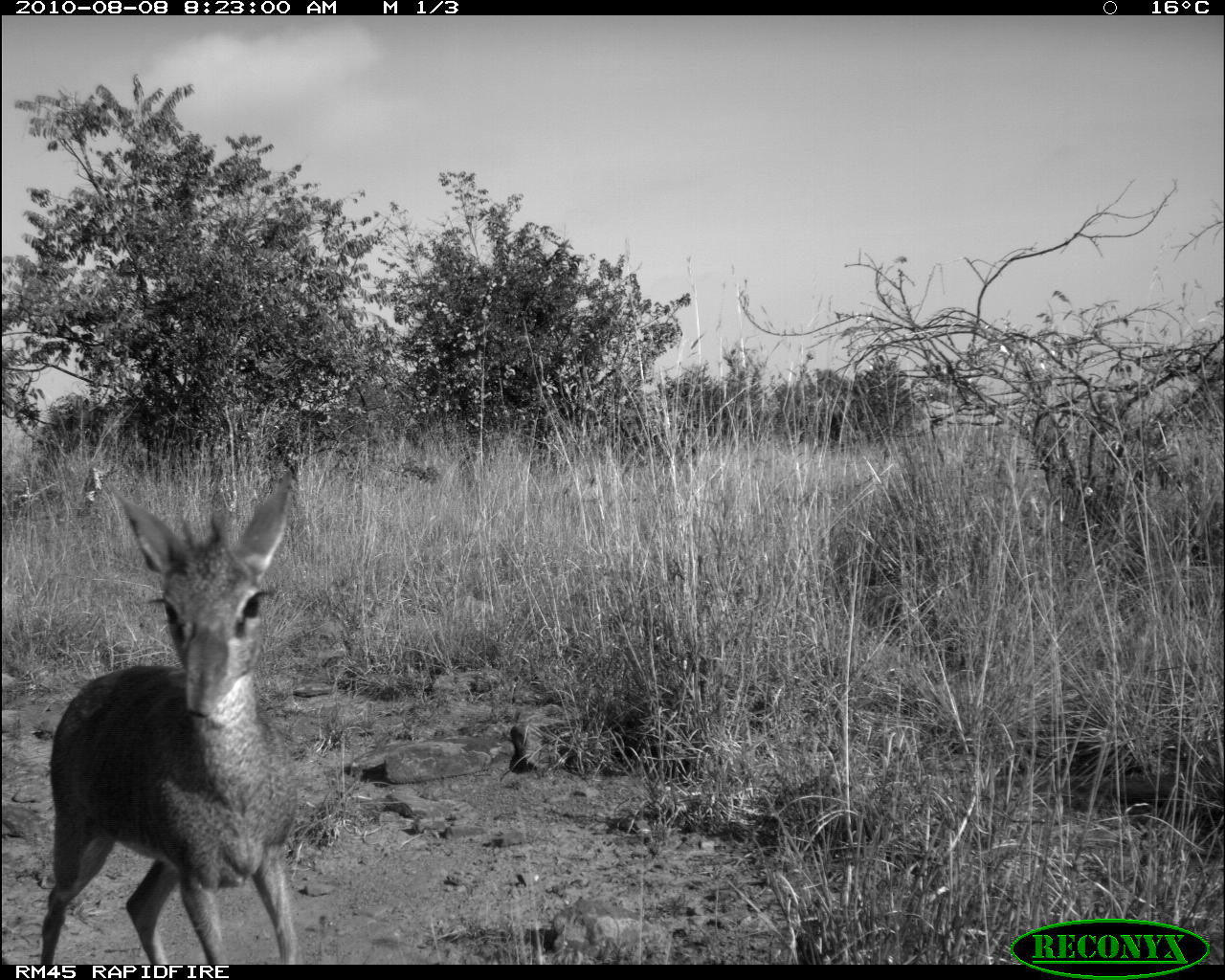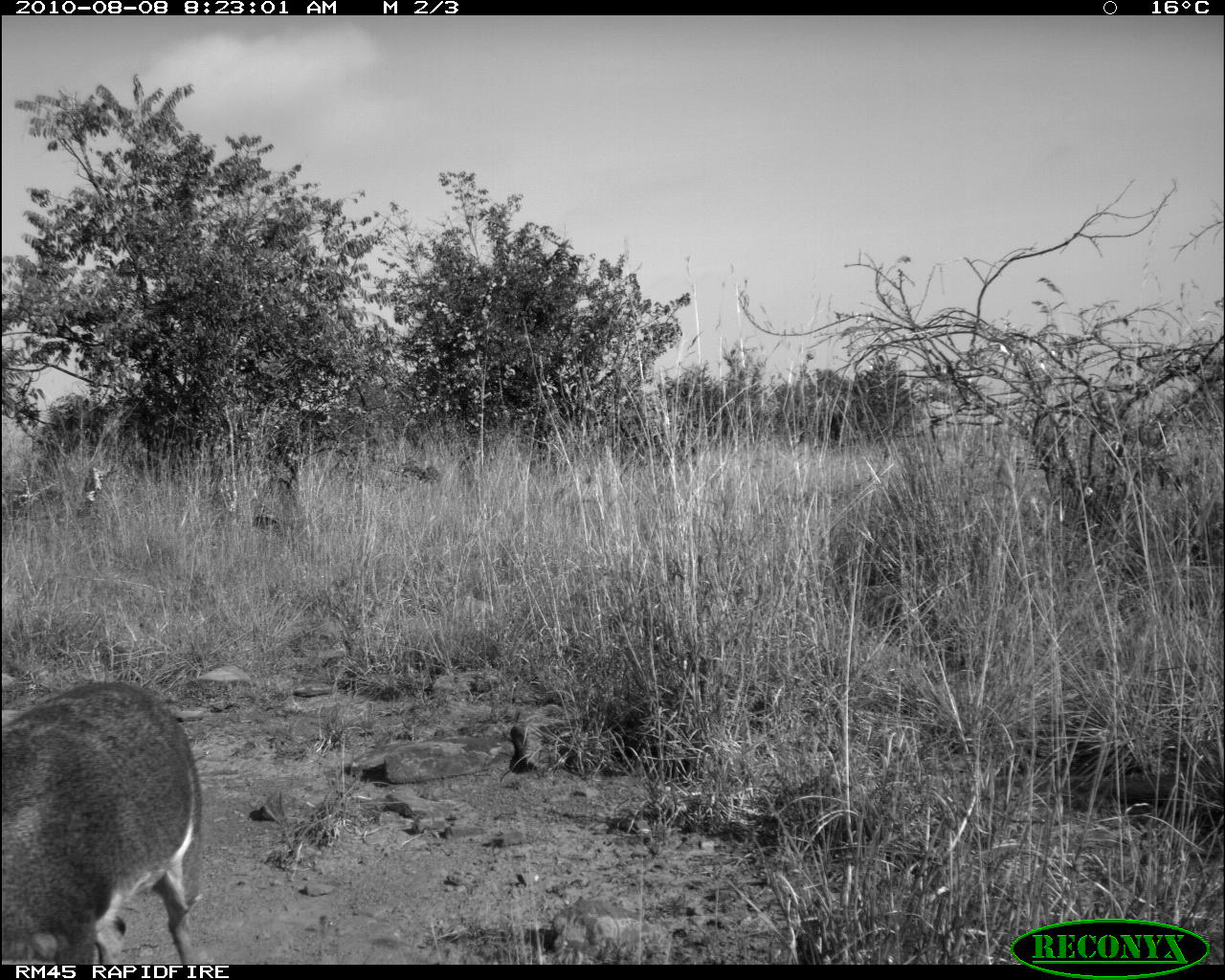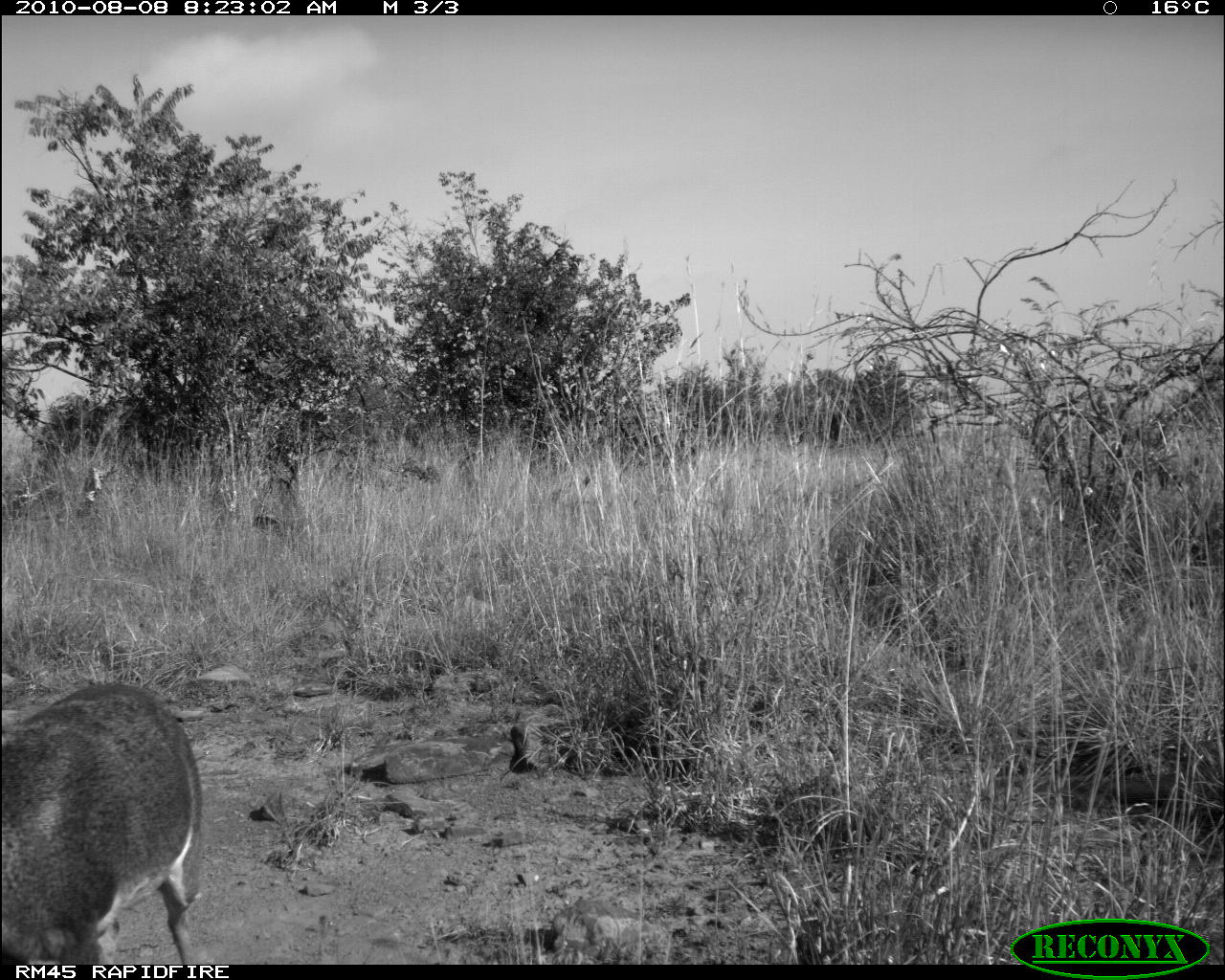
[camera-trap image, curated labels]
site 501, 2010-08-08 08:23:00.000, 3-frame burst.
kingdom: Animalia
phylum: Chordata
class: Mammalia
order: Artiodactyla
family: Bovidae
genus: Tragelaphus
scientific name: Tragelaphus oryx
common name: eland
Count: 1.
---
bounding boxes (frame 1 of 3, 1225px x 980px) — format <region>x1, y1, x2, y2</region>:
tragelaphus oryx: <region>40, 472, 300, 963</region>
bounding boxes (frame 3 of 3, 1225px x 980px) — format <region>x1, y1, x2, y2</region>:
tragelaphus oryx: <region>1, 682, 201, 965</region>